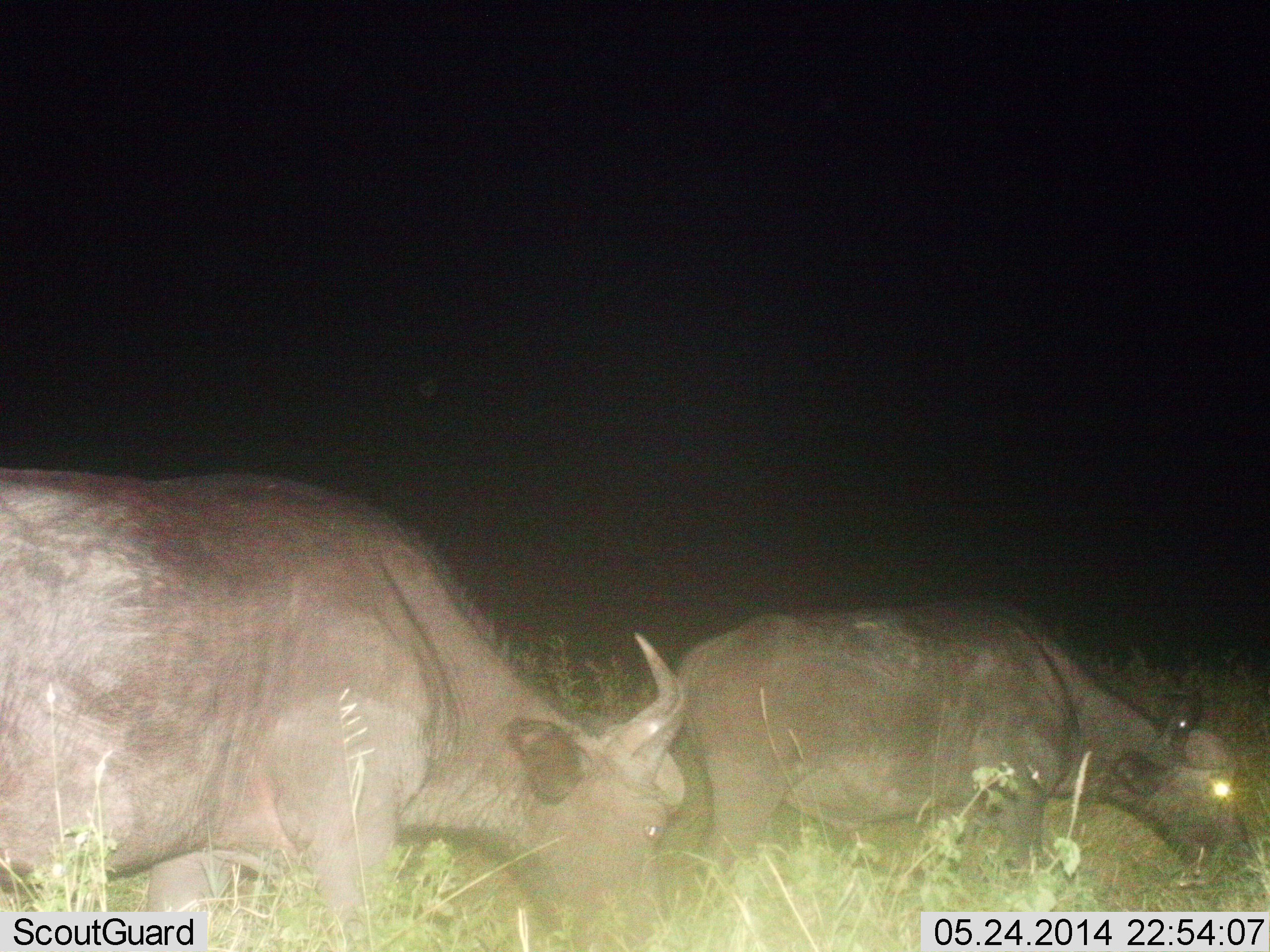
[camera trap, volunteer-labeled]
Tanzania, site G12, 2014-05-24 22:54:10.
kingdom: Animalia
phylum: Chordata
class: Mammalia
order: Artiodactyla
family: Bovidae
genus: Syncerus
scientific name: Syncerus caffer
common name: cape buffalo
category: buffalo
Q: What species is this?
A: Buffalo (cape buffalo) (Syncerus caffer).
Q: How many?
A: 2.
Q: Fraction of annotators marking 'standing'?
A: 10%.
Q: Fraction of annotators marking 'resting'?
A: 0%.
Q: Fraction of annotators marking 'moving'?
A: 10%.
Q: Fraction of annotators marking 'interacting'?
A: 0%.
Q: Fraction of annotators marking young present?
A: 10%.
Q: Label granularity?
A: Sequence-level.